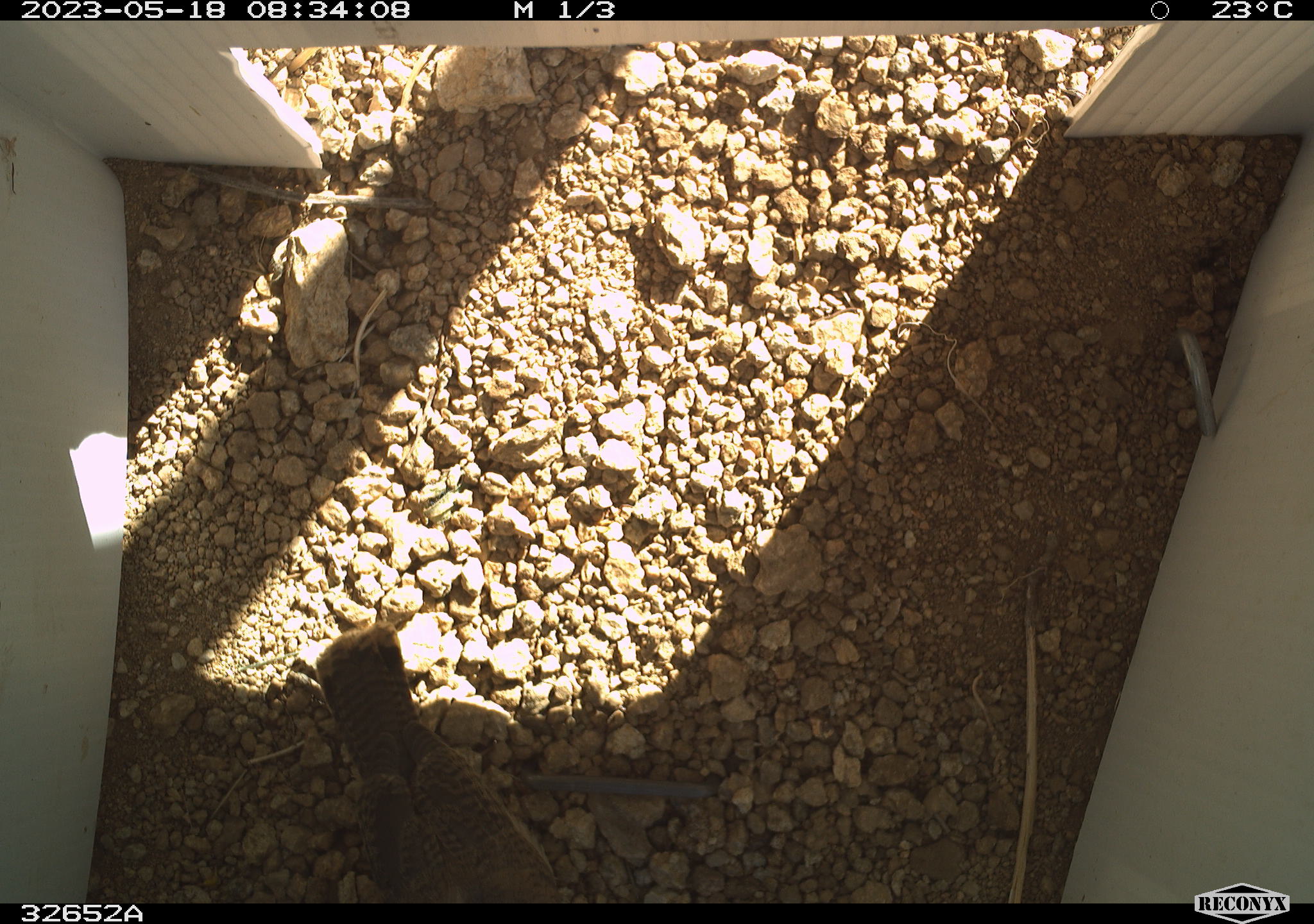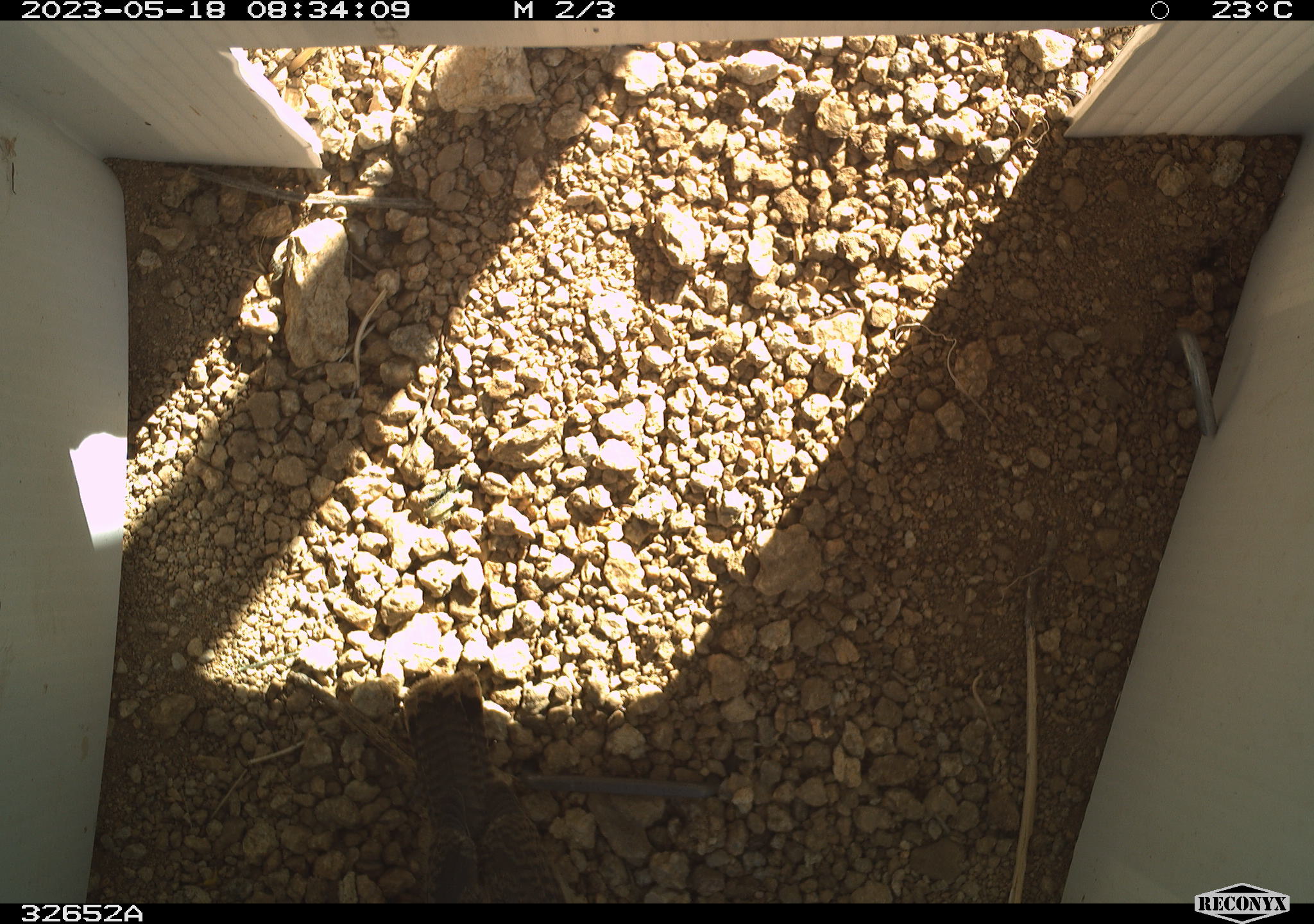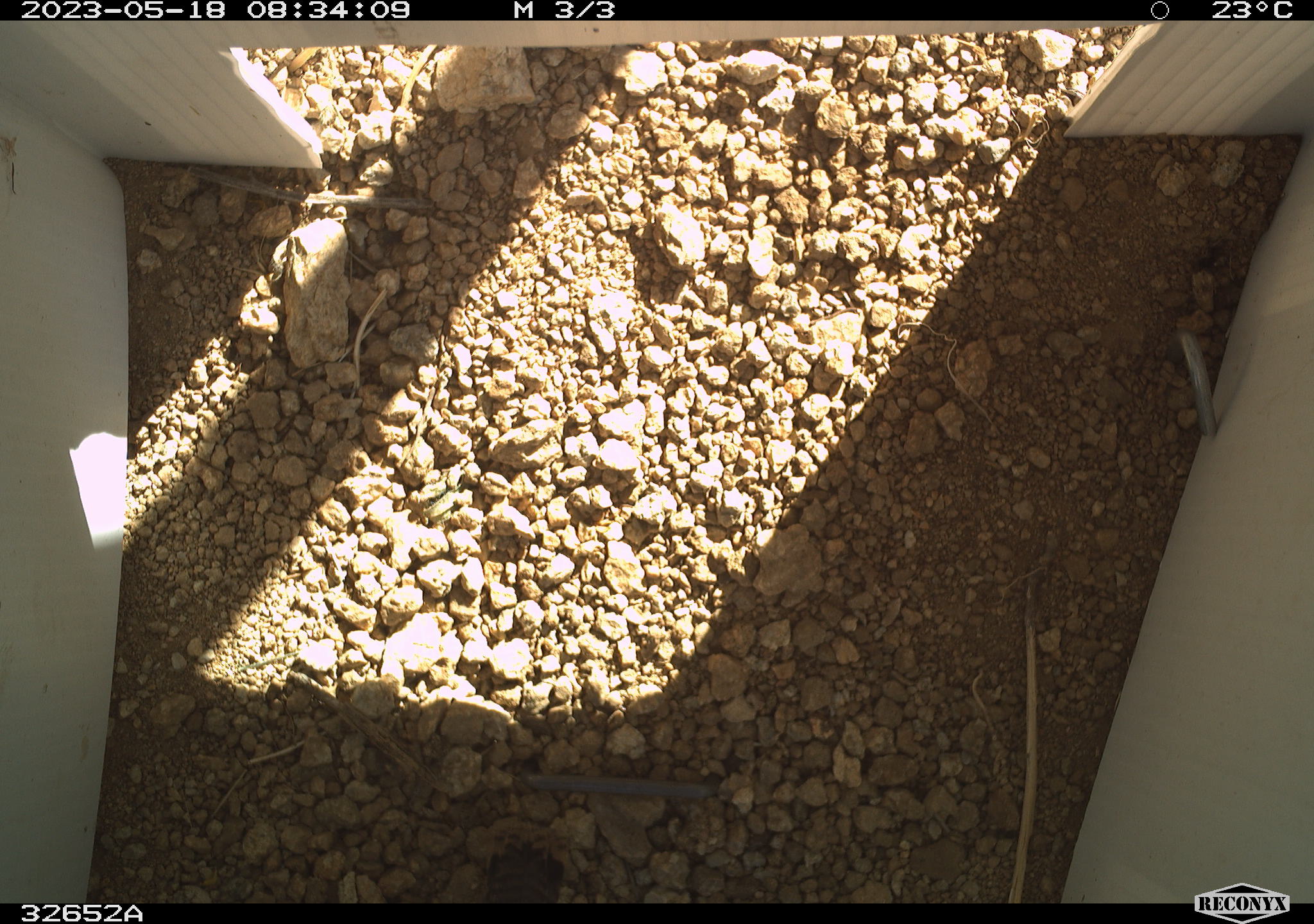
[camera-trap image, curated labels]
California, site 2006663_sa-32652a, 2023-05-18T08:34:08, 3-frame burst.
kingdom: Animalia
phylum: Chordata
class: Aves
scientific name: Aves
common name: bird